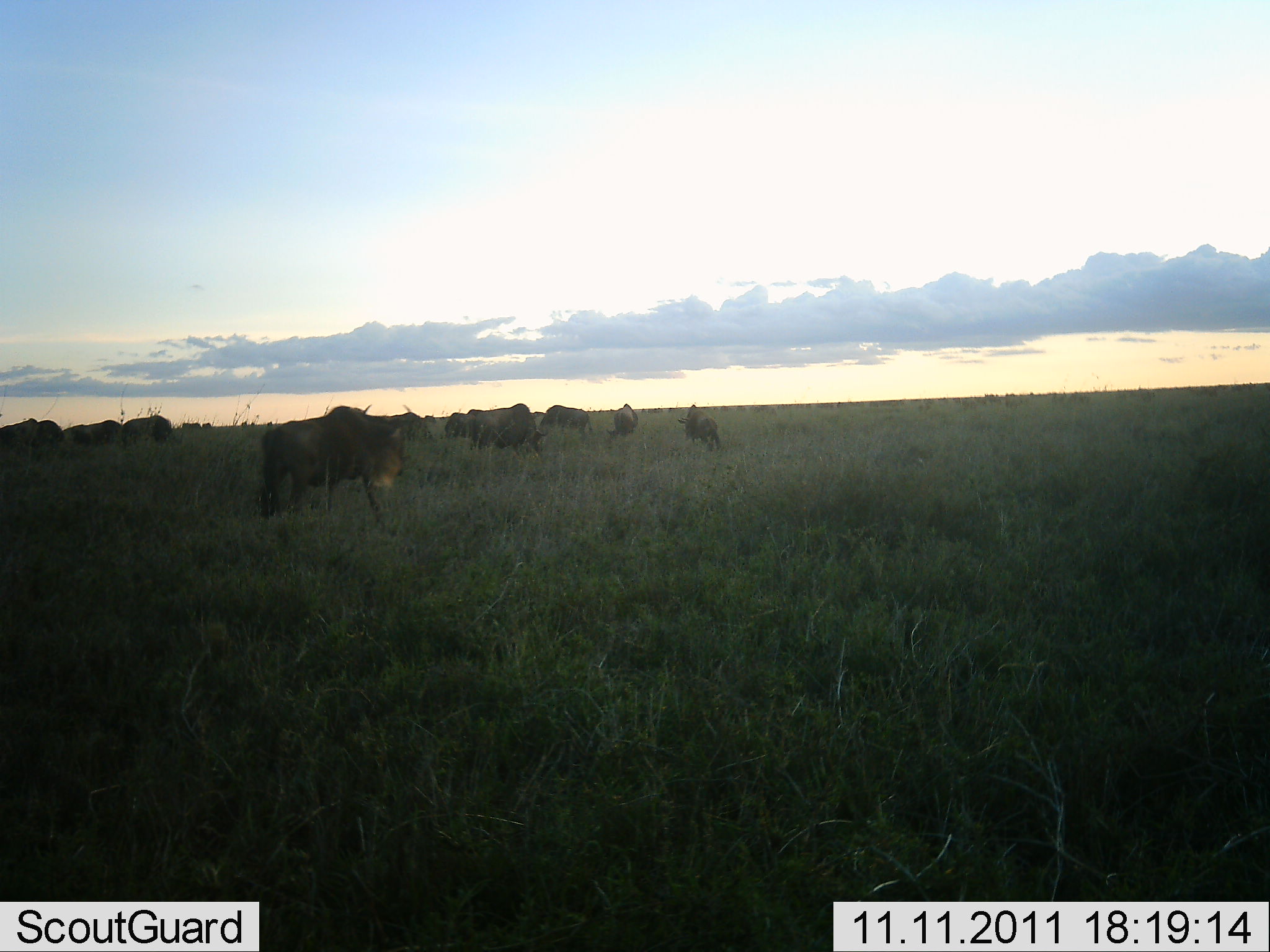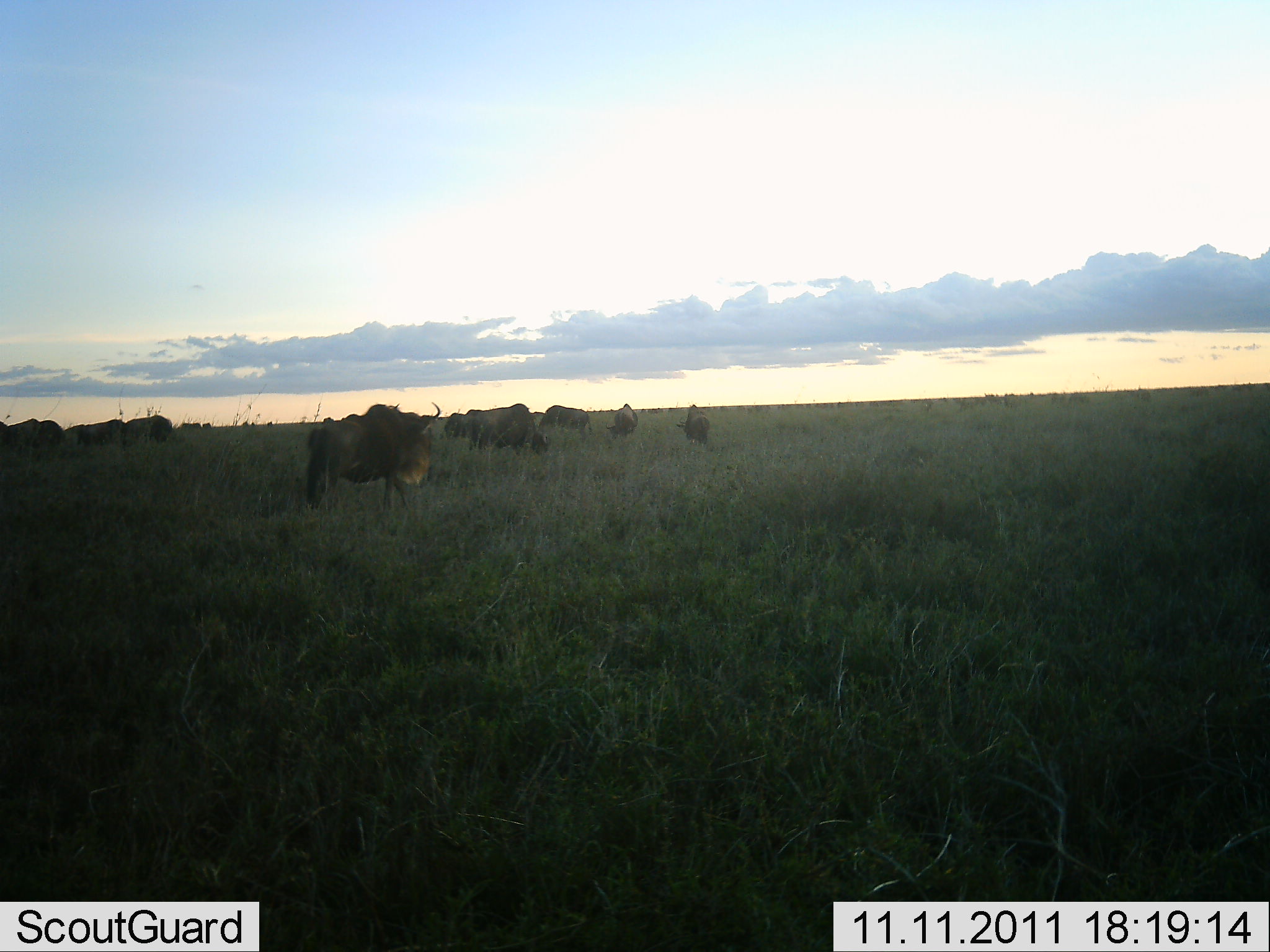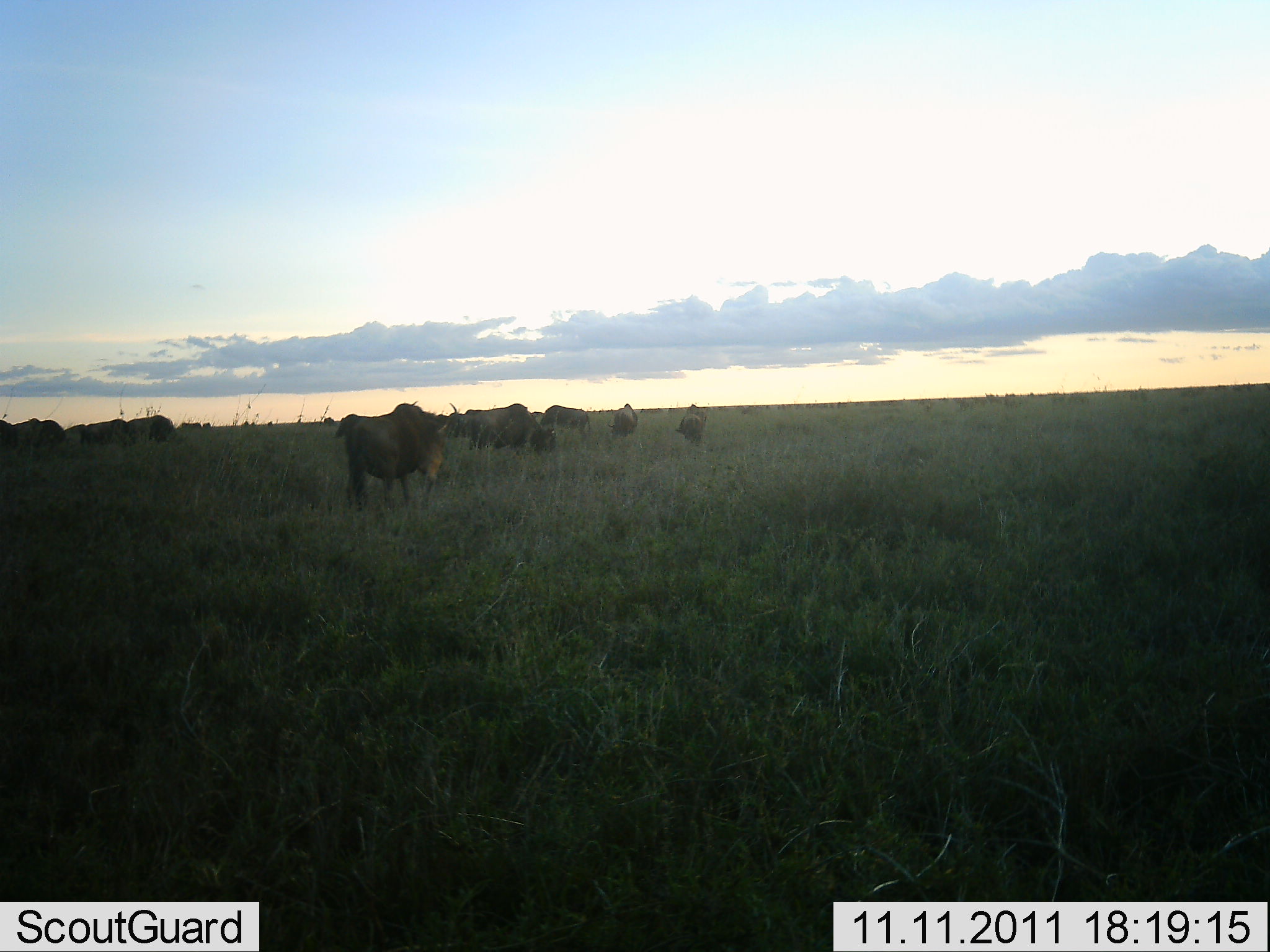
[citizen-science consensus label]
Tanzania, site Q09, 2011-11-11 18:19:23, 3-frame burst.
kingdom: Animalia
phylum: Chordata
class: Mammalia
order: Artiodactyla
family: Bovidae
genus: Connochaetes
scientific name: Connochaetes taurinus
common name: blue wildebeest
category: wildebeest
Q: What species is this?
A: Wildebeest (blue wildebeest) (Connochaetes taurinus).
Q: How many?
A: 11-50.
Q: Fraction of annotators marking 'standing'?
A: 58%.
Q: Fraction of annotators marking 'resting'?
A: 8%.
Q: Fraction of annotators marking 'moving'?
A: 67%.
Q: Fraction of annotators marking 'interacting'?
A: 0%.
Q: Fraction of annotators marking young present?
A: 8%.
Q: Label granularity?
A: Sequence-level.